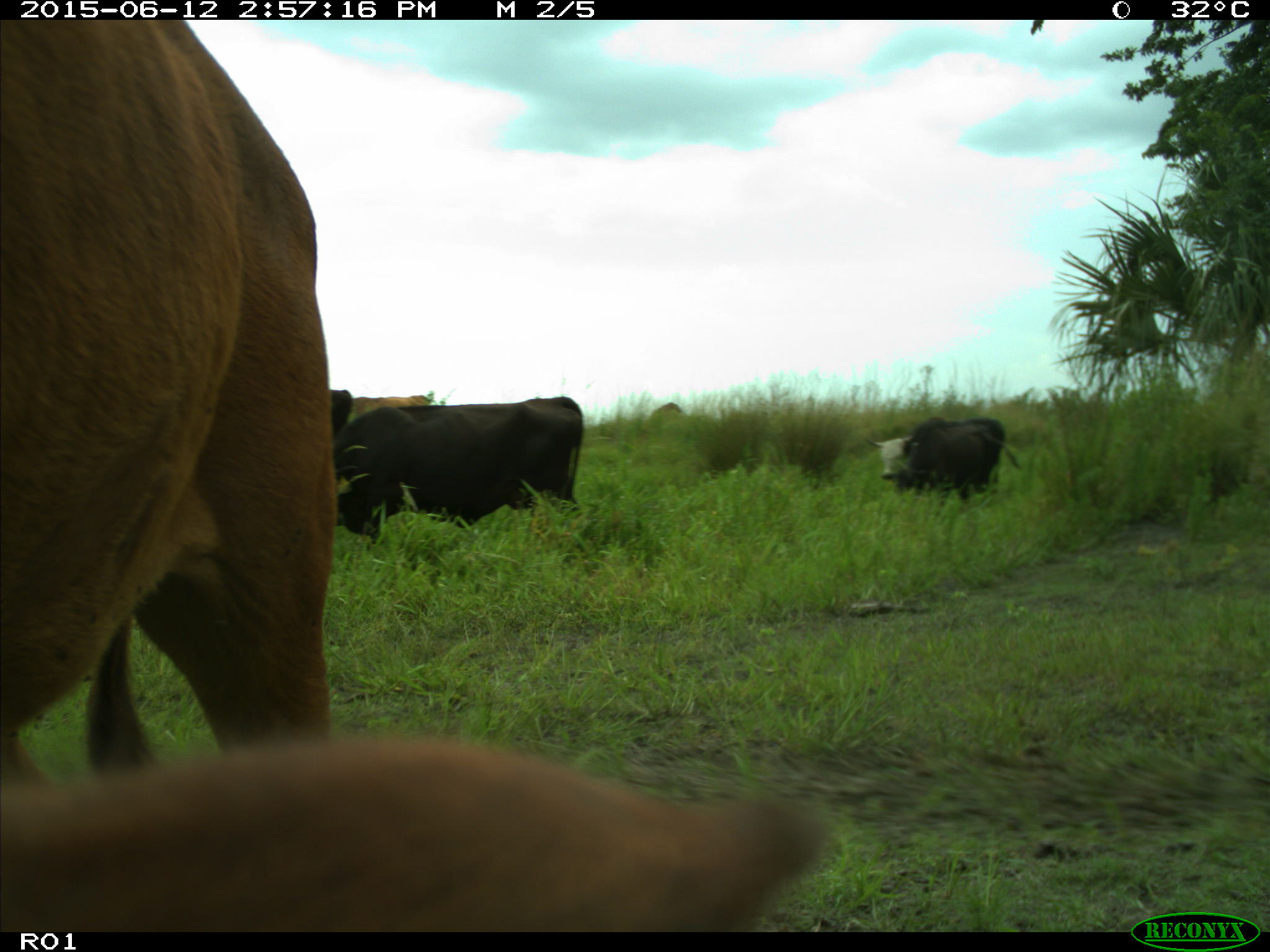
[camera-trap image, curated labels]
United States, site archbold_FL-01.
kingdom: Animalia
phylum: Chordata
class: Mammalia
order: Artiodactyla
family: Bovidae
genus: Bos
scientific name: Bos taurus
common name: domestic cow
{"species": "Bos taurus (domestic cow)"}